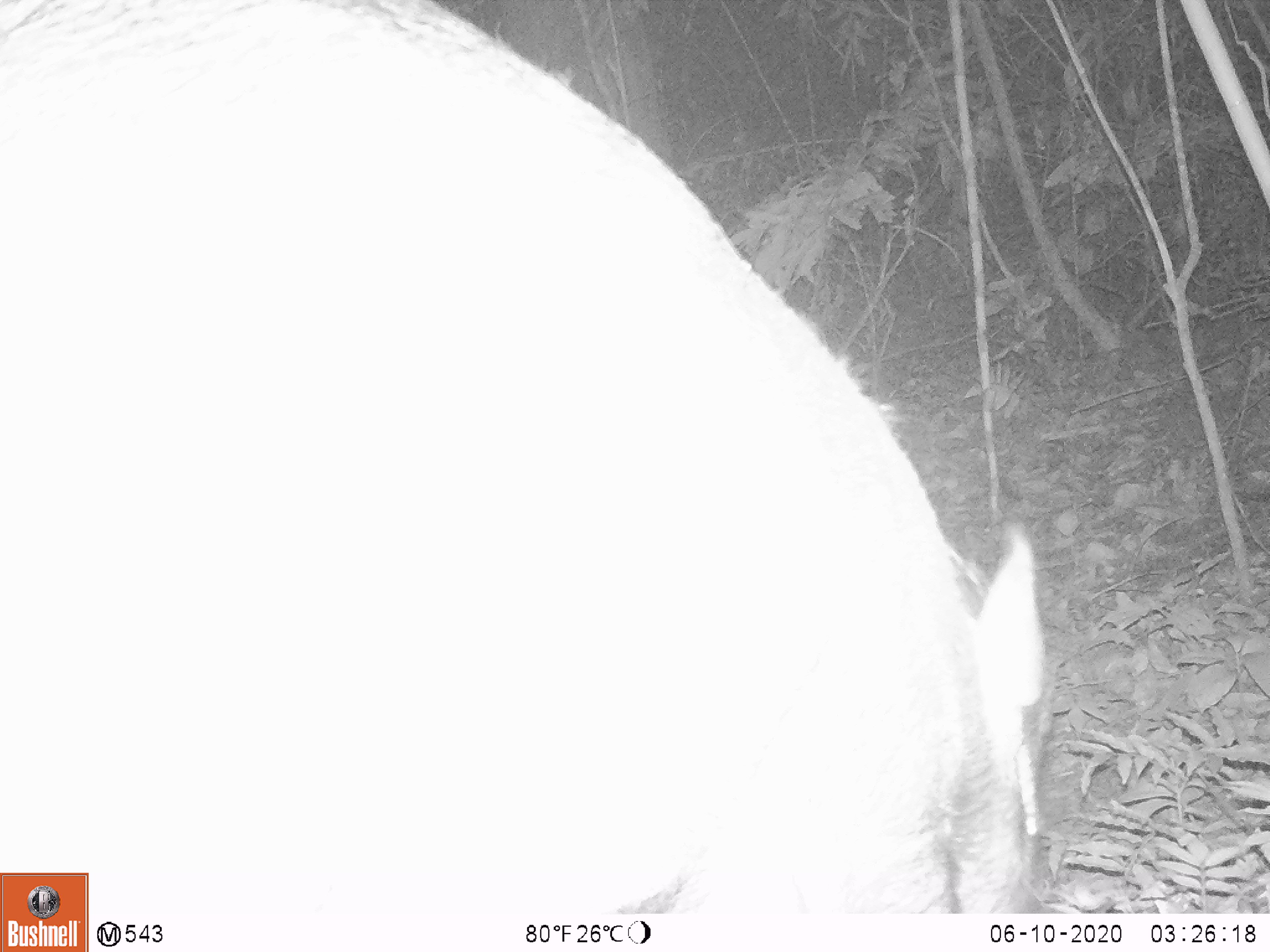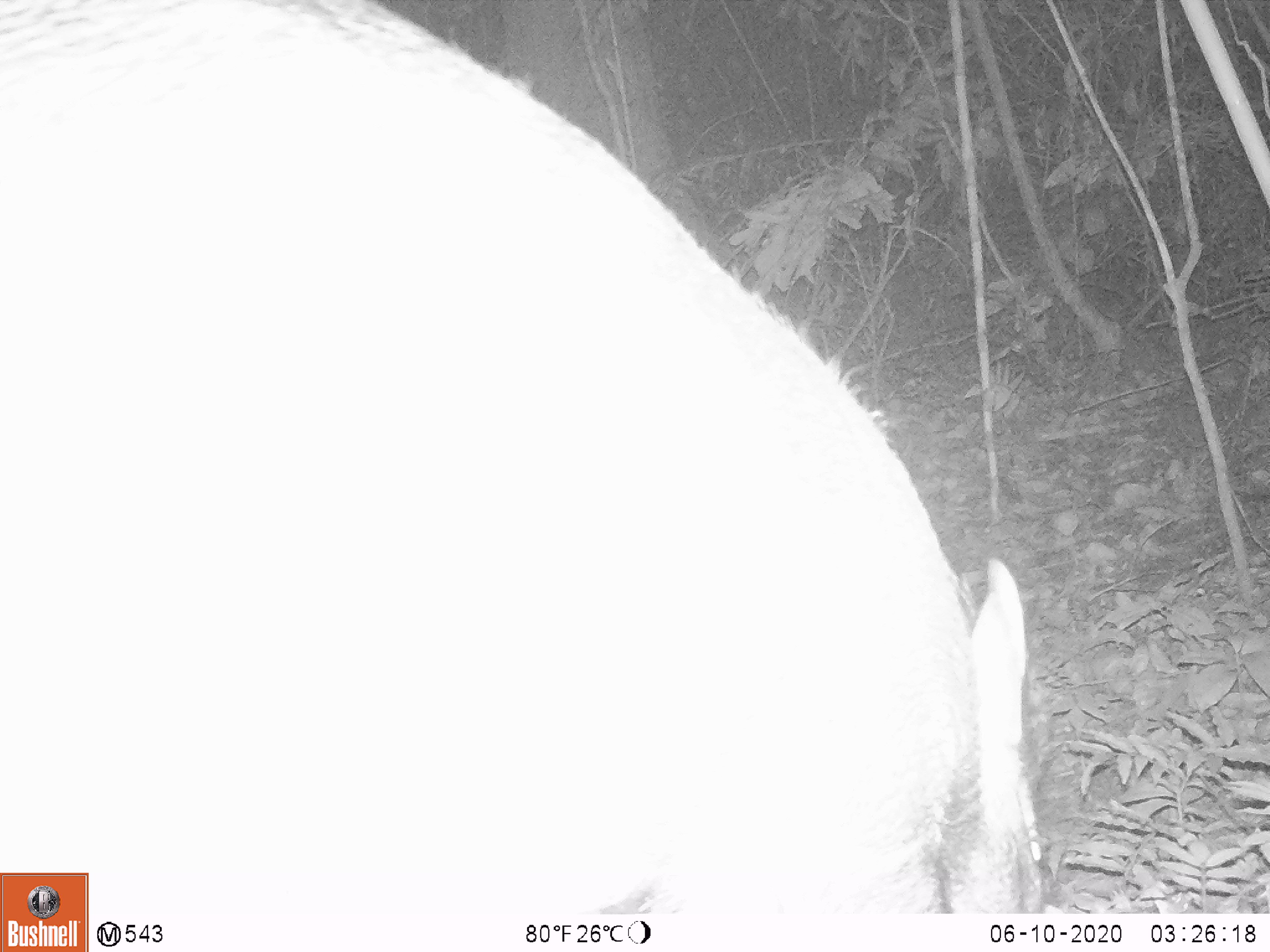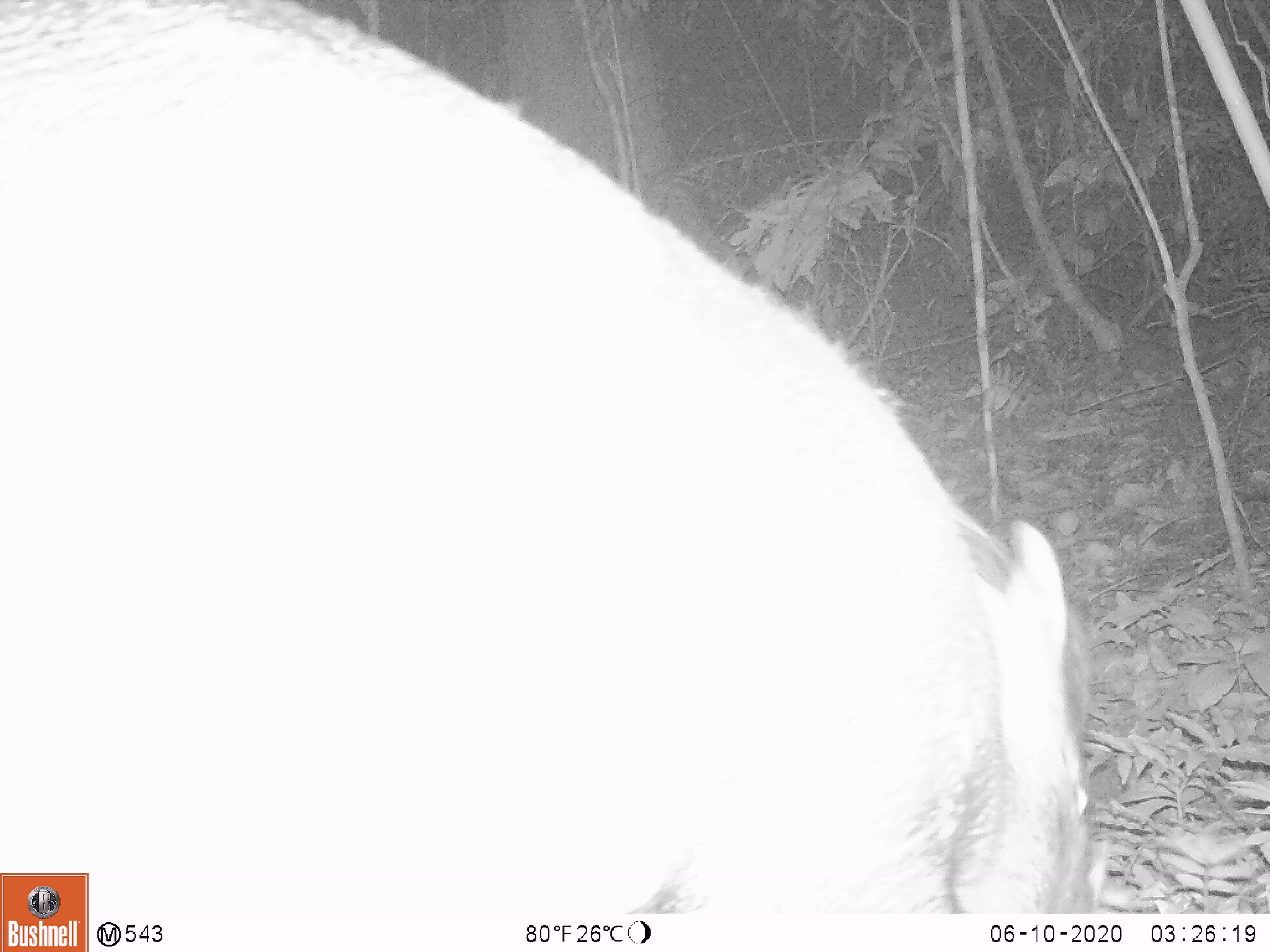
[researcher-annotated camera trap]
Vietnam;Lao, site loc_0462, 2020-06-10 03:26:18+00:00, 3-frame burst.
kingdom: Animalia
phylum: Chordata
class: Mammalia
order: Artiodactyla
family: Suidae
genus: Sus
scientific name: Sus scrofa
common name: eurasian wild pig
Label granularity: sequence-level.